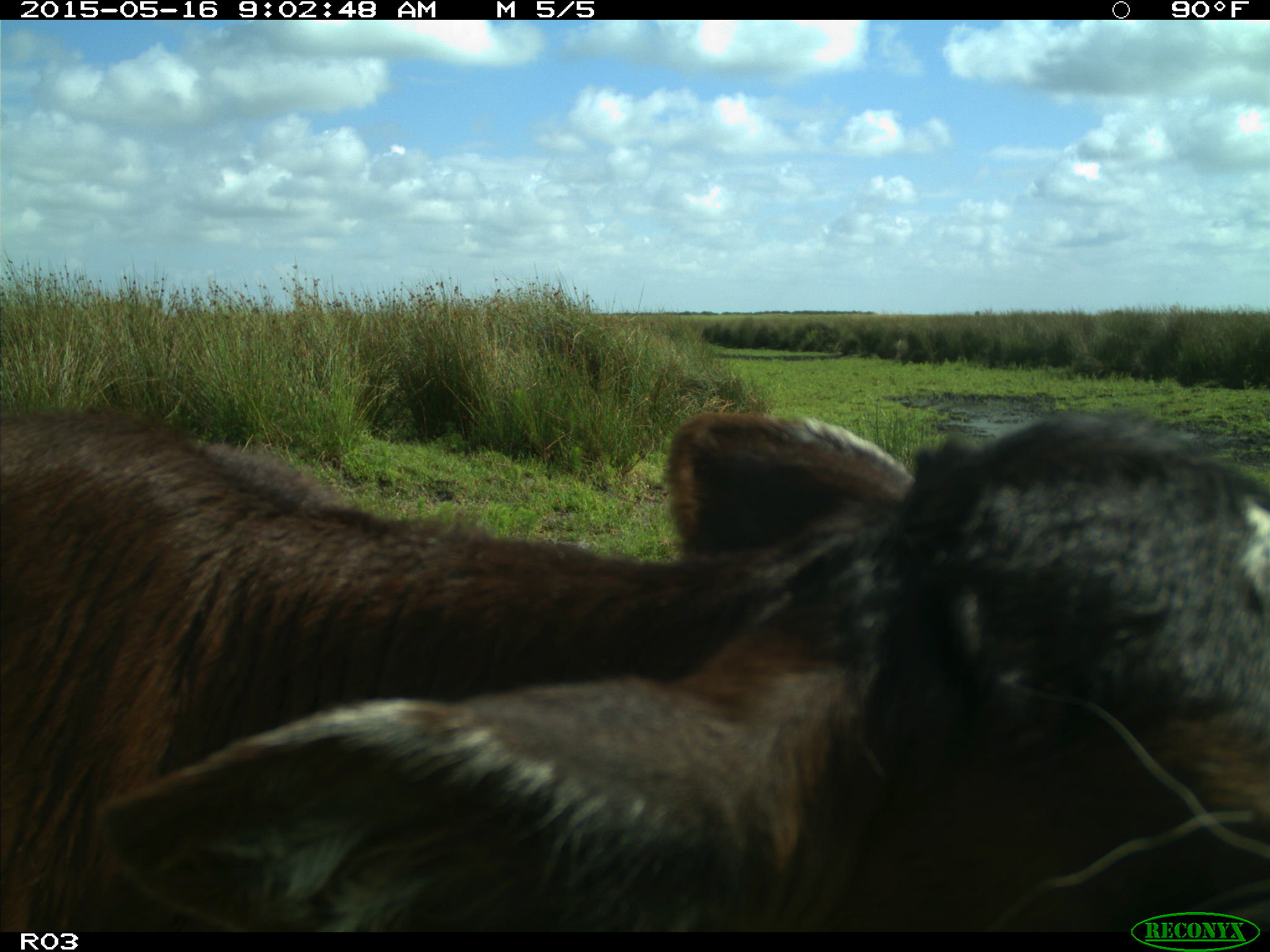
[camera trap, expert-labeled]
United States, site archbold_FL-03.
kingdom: Animalia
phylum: Chordata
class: Mammalia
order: Artiodactyla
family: Bovidae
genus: Bos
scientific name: Bos taurus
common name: domestic cow